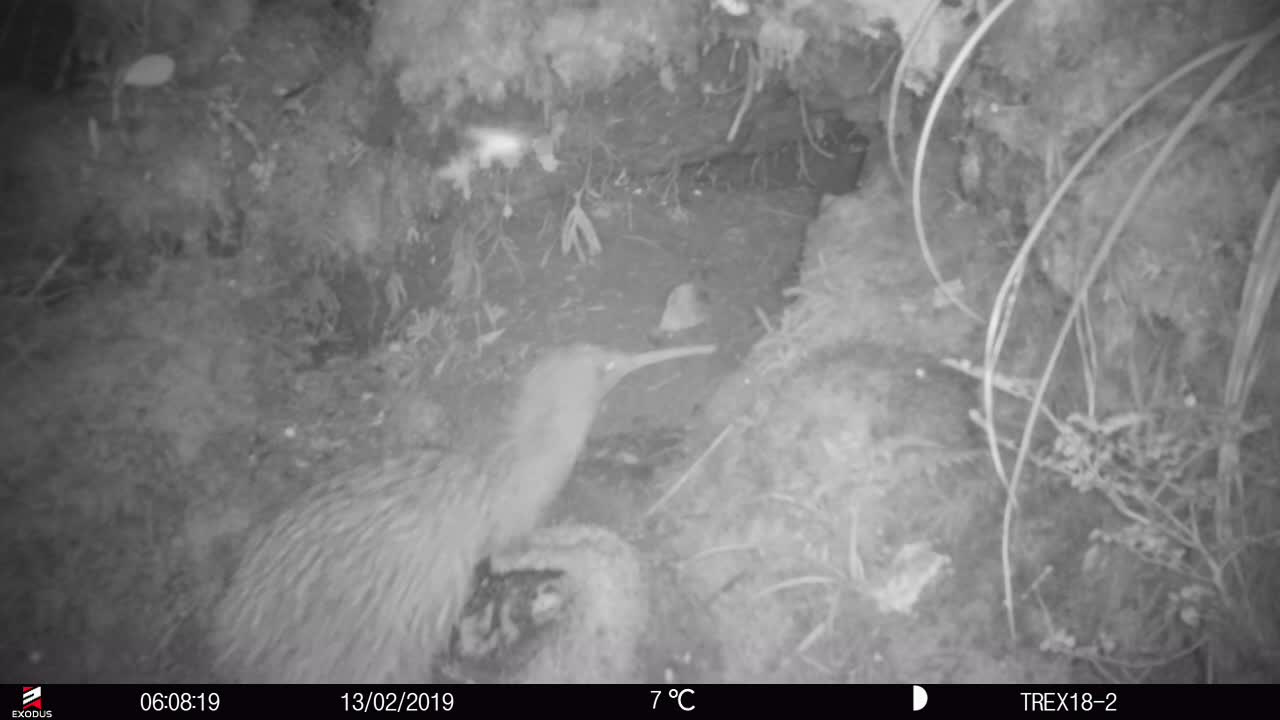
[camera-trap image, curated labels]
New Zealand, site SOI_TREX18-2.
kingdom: Animalia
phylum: Chordata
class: Aves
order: Apterygiformes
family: Apterygidae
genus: Apteryx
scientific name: Apteryx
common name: kiwi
Kiwi (Apteryx).